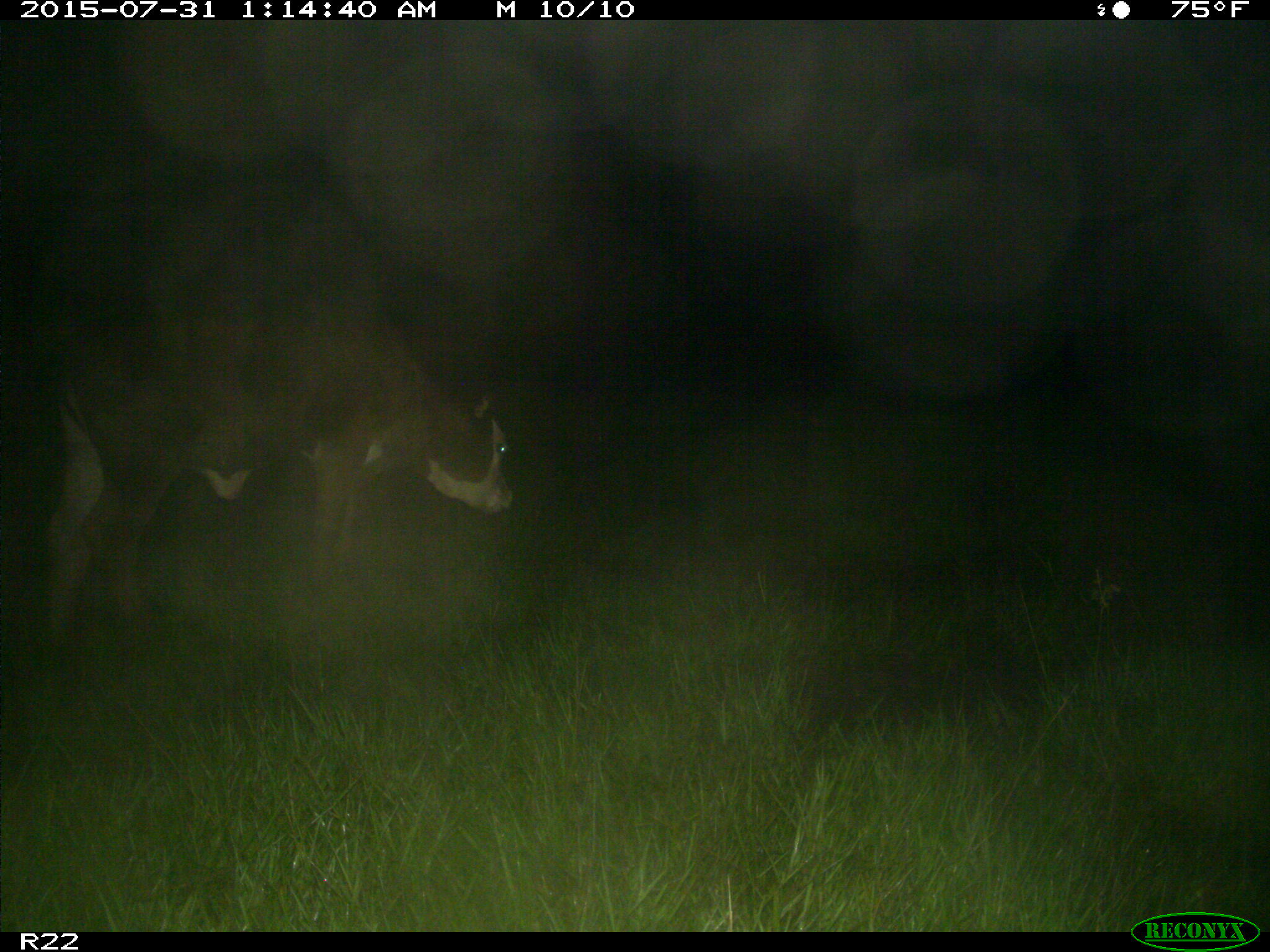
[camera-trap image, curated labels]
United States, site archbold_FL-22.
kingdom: Animalia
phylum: Chordata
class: Mammalia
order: Artiodactyla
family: Bovidae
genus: Bos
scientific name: Bos taurus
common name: domestic cow